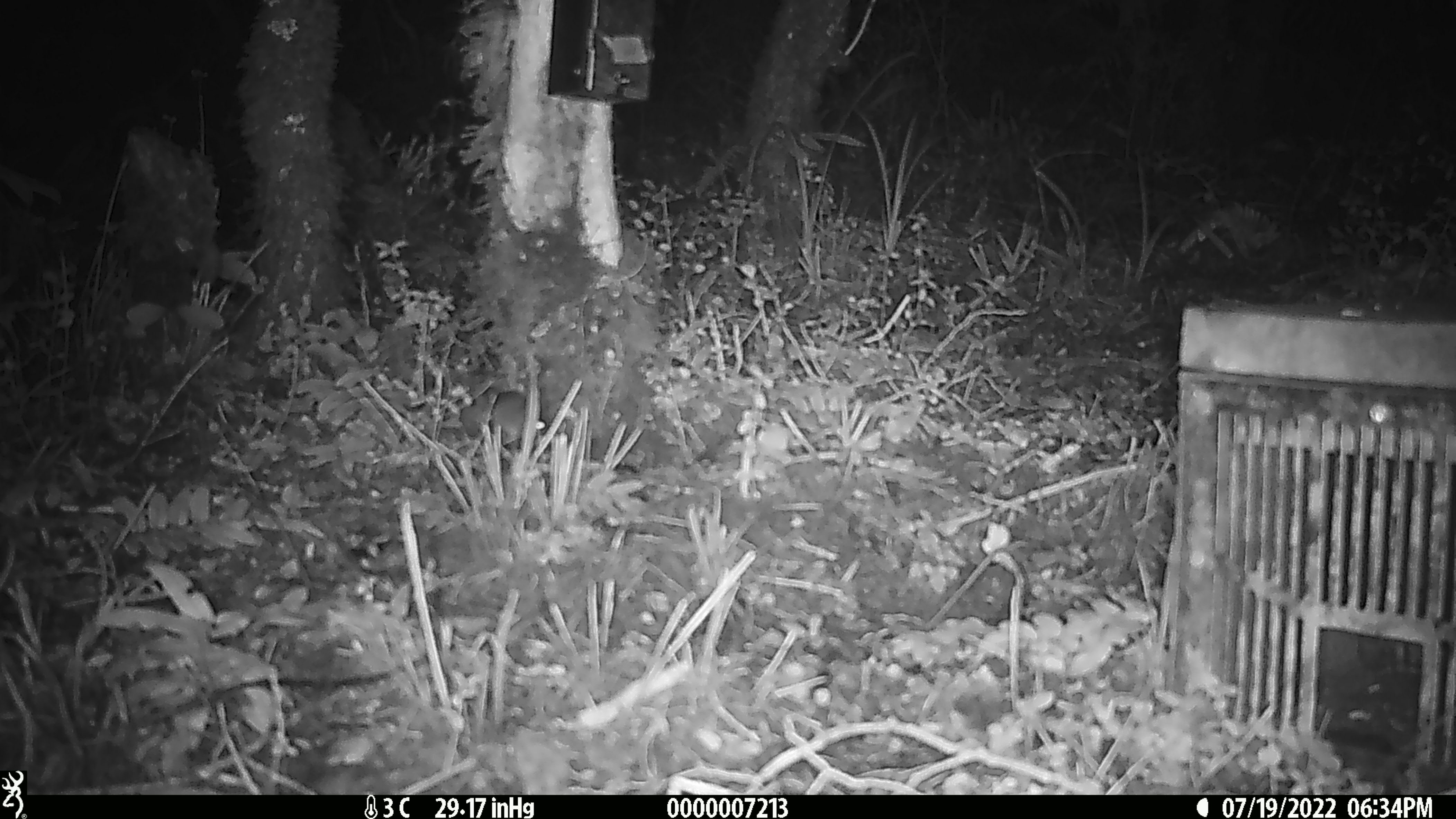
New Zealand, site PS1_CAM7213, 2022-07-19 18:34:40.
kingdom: Animalia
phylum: Chordata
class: Mammalia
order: Rodentia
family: Muridae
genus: Mus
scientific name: Mus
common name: mouse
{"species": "mouse (Mus)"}